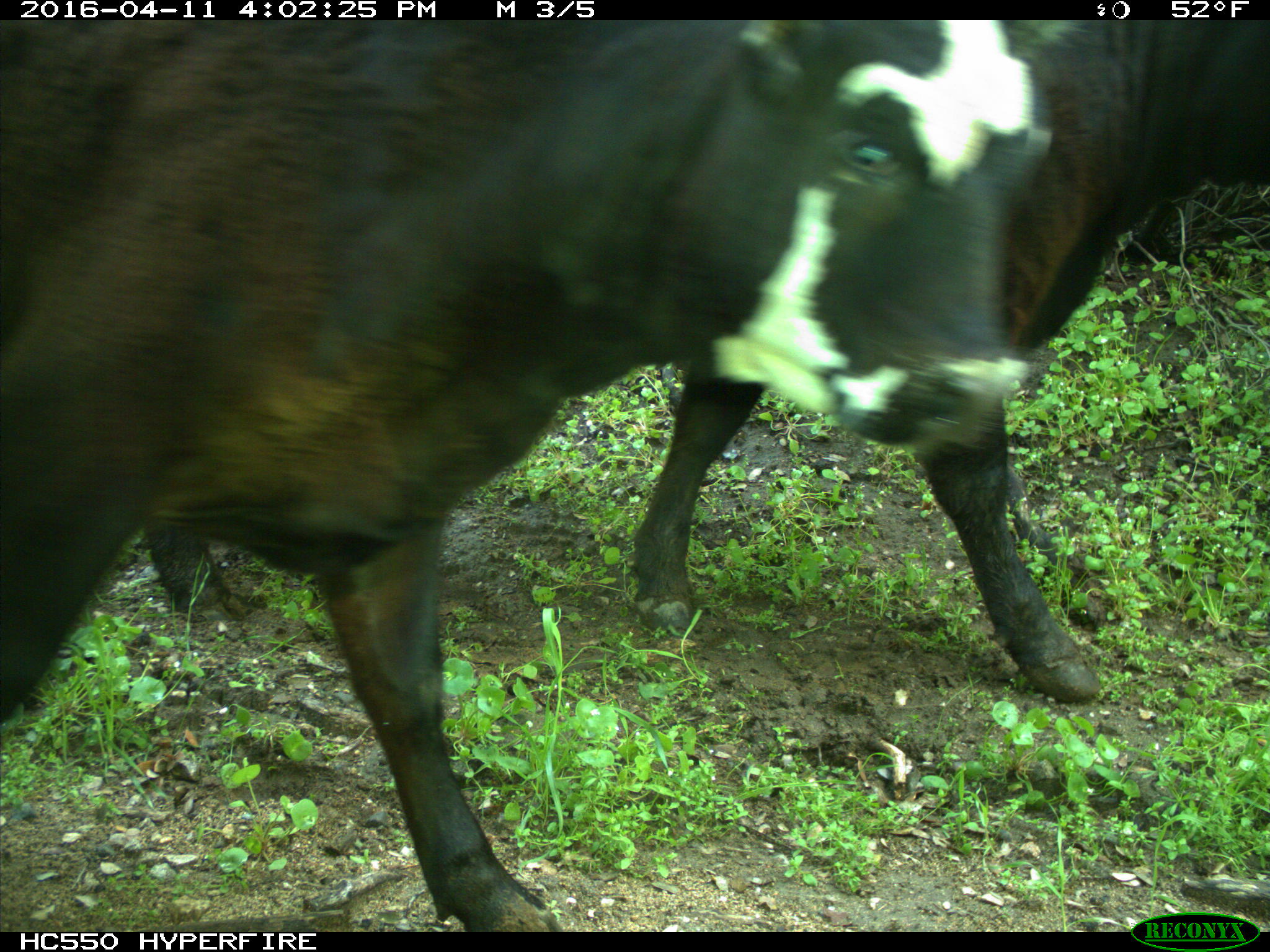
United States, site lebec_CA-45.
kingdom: Animalia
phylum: Chordata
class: Mammalia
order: Artiodactyla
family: Bovidae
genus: Bos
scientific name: Bos taurus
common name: domestic cow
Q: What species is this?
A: Bos taurus (domestic cow).